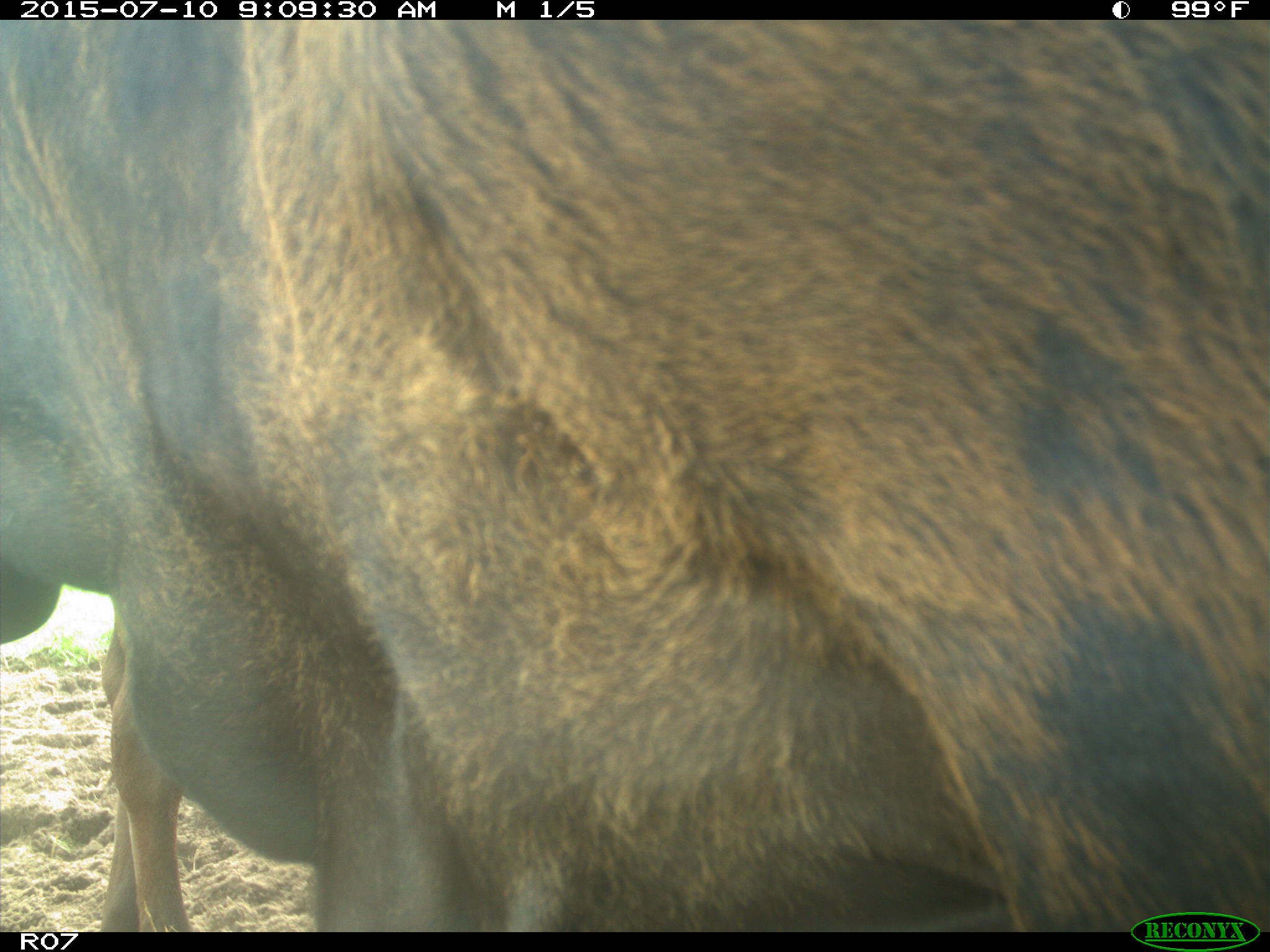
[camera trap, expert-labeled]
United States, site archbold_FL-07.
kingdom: Animalia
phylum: Chordata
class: Mammalia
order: Artiodactyla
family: Bovidae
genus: Bos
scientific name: Bos taurus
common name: domestic cow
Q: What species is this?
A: Bos taurus (domestic cow).